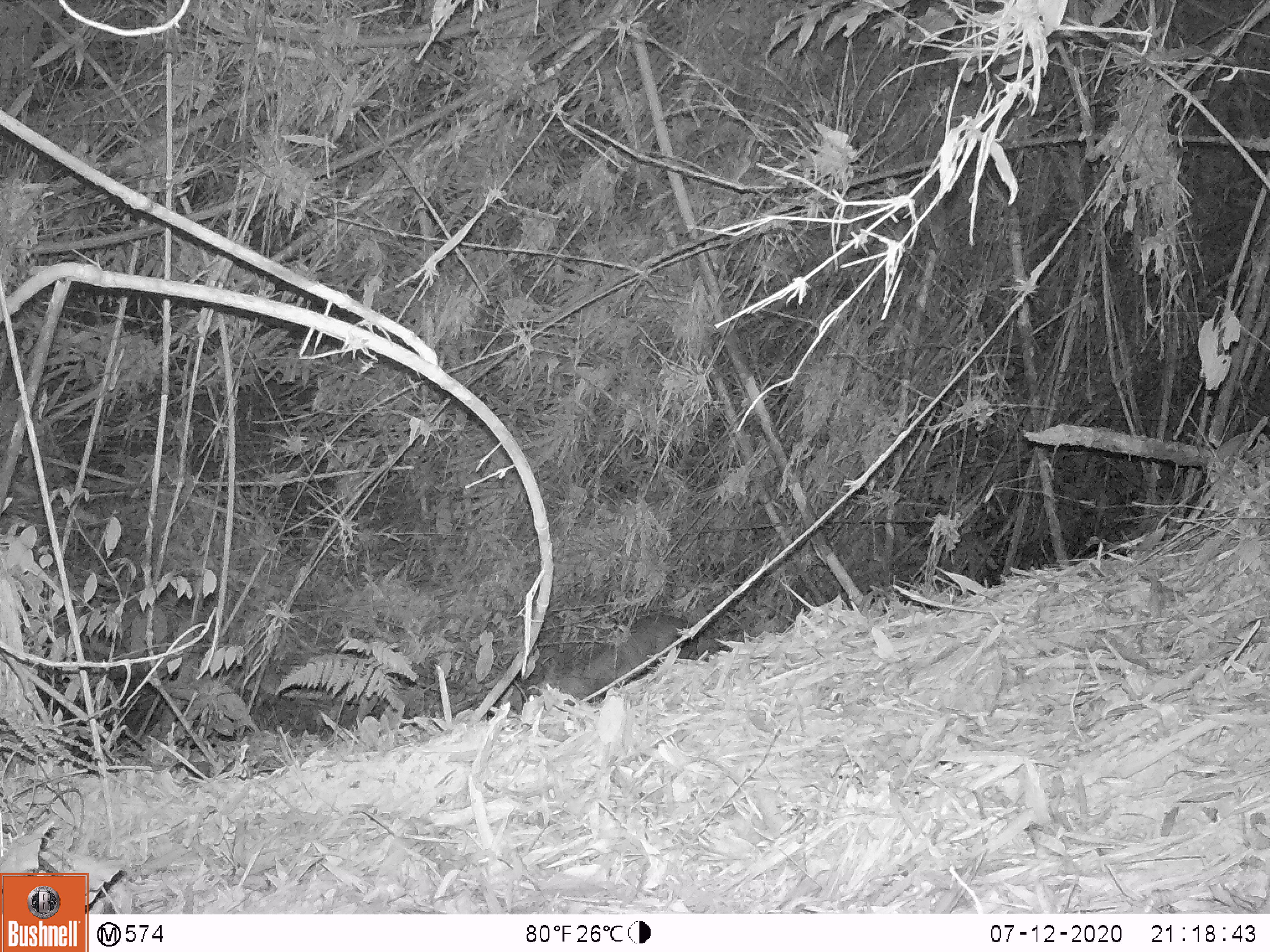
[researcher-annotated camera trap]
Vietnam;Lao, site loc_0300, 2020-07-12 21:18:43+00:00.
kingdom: Animalia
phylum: Chordata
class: Mammalia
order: Artiodactyla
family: Cervidae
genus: Muntiacus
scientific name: Muntiacus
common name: muntjacs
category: unidentified muntjac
Unidentified muntjac (muntjacs) (Muntiacus). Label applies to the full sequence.